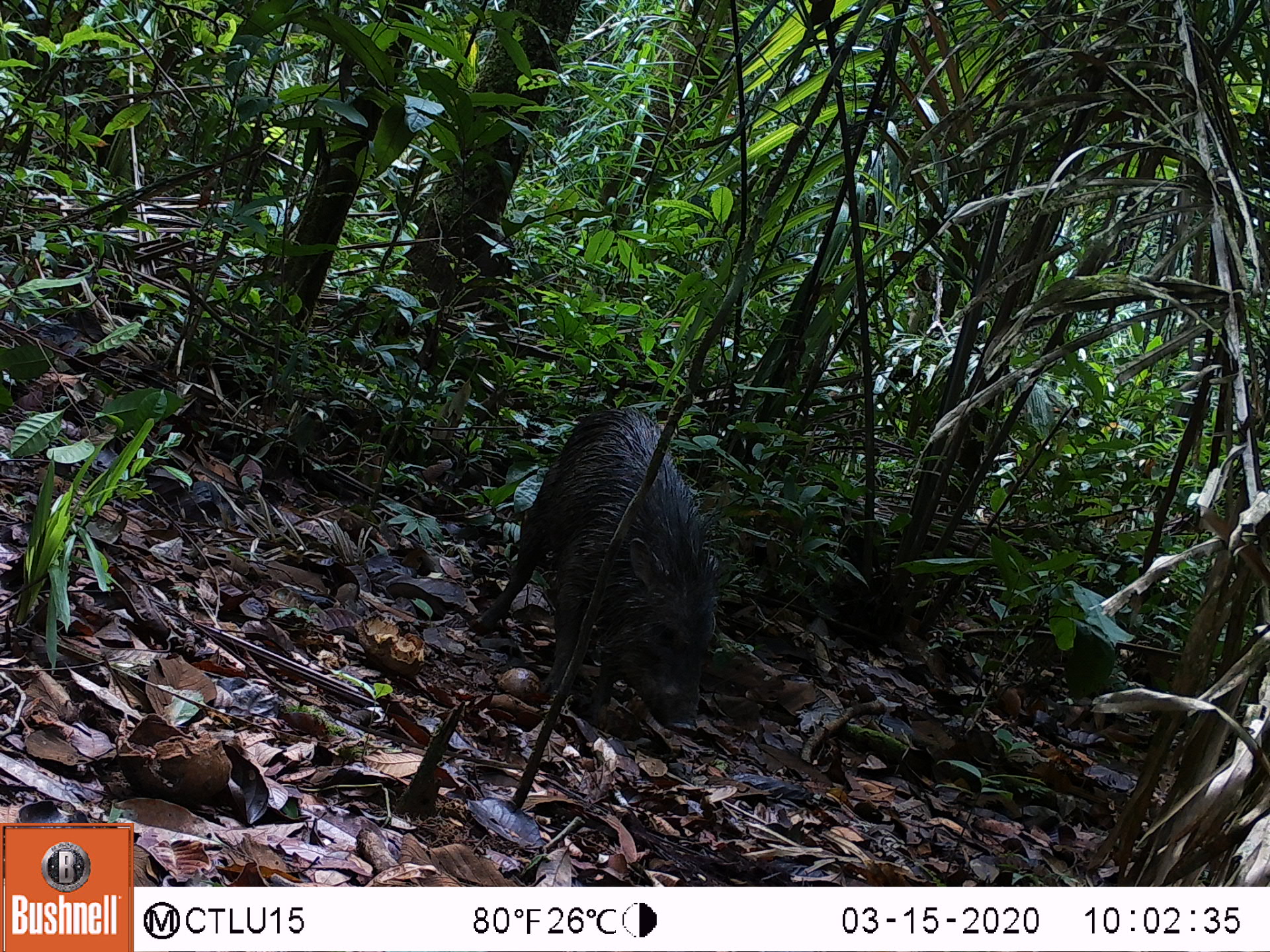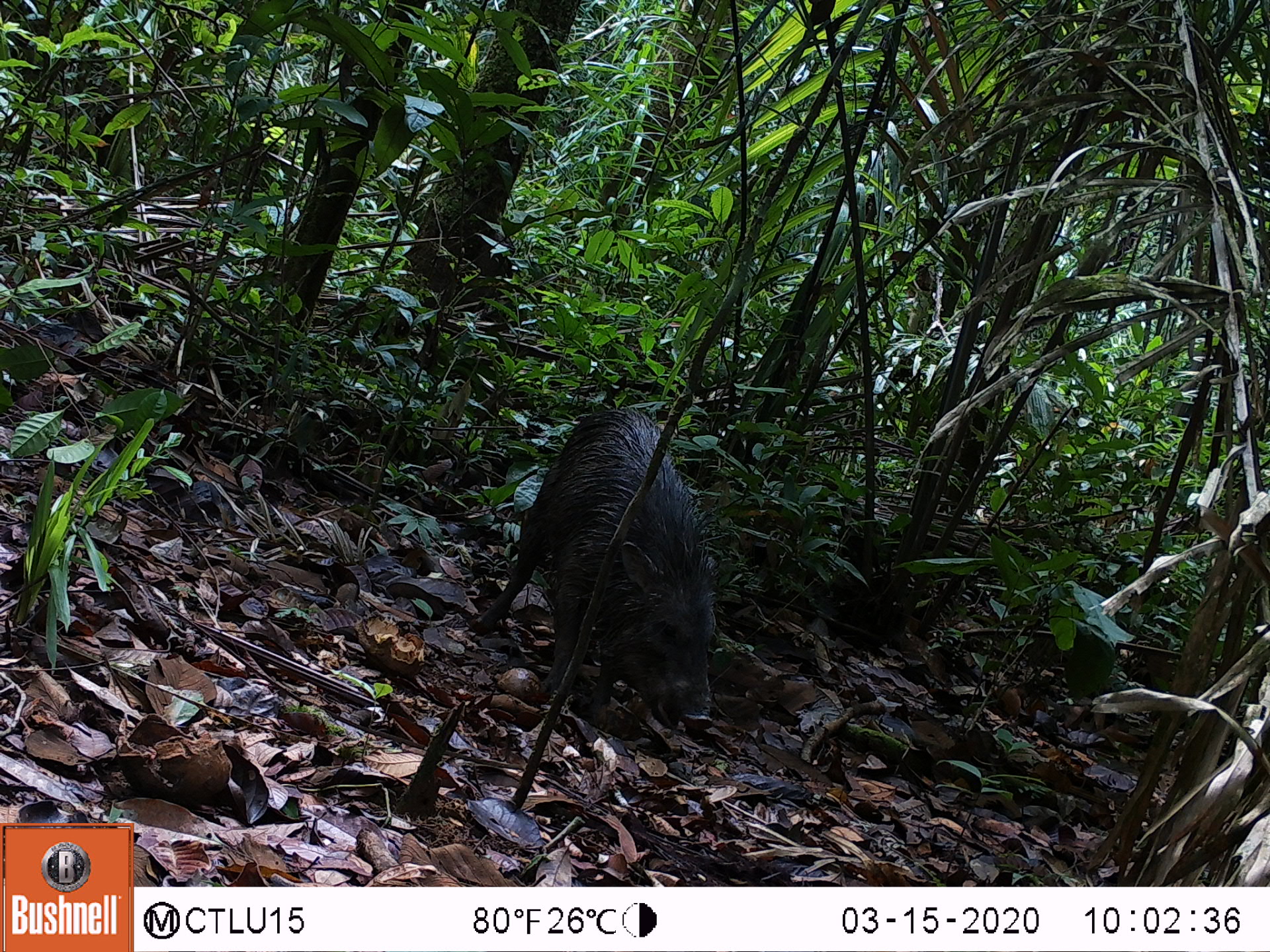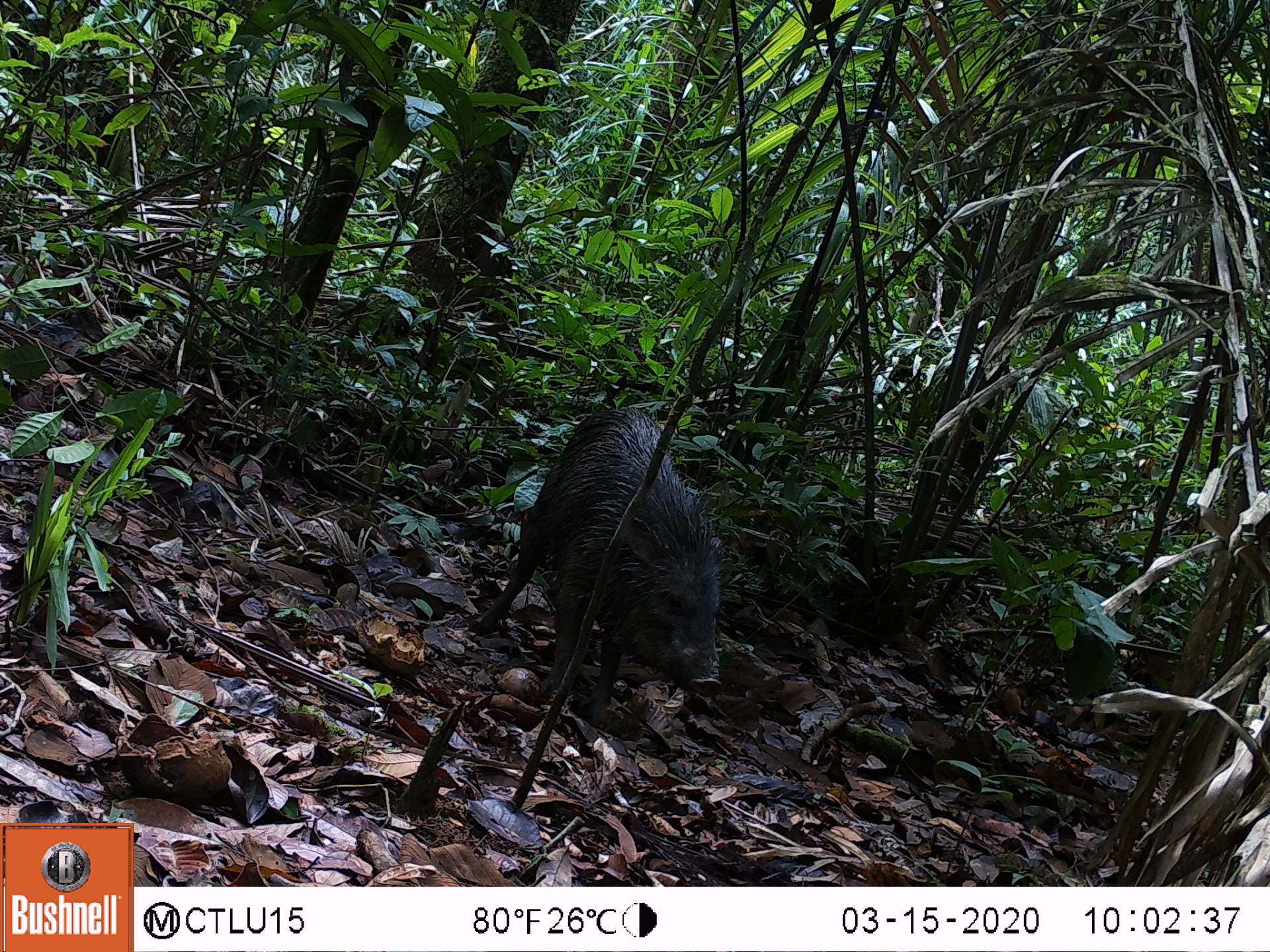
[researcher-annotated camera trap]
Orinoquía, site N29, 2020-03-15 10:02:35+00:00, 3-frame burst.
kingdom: Animalia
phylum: Chordata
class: Mammalia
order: Artiodactyla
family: Tayassuidae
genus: Pecari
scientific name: Pecari tajacu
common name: collared peccary